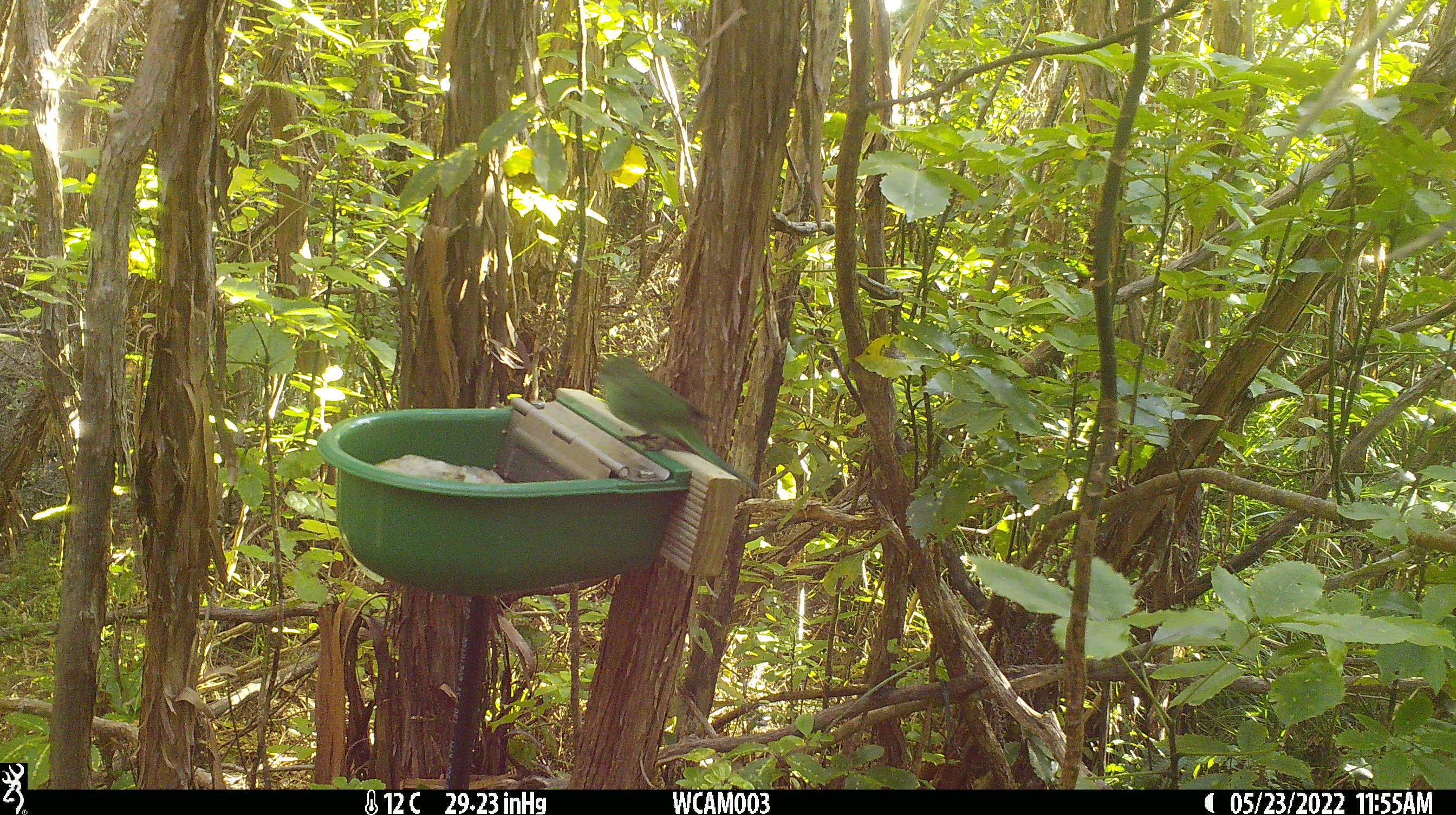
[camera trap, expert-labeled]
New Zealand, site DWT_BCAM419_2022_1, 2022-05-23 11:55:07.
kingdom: Animalia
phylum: Chordata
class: Aves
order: Psittaciformes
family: Psittaculidae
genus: Cyanoramphus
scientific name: Cyanoramphus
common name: parakeet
Parakeet (Cyanoramphus).